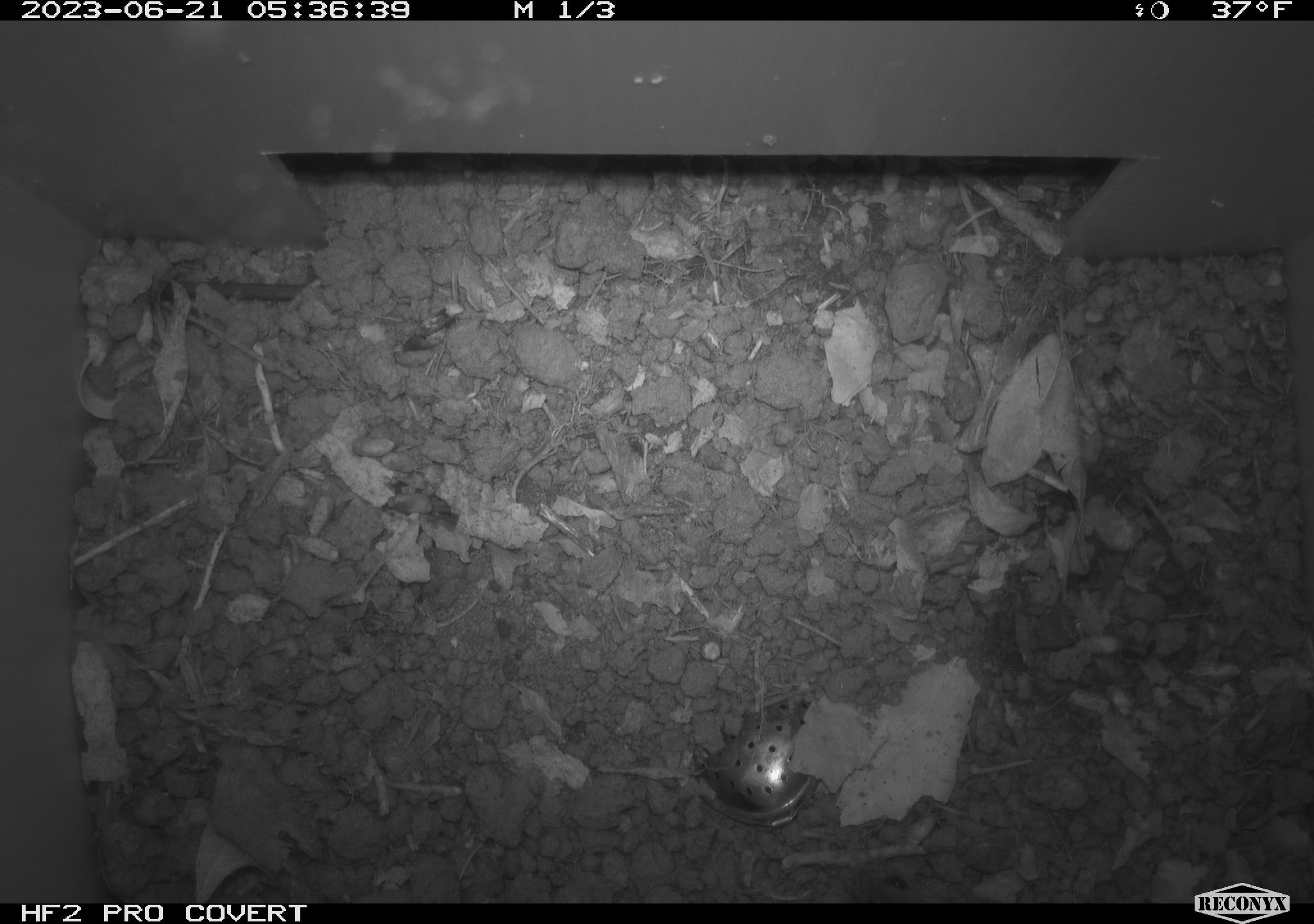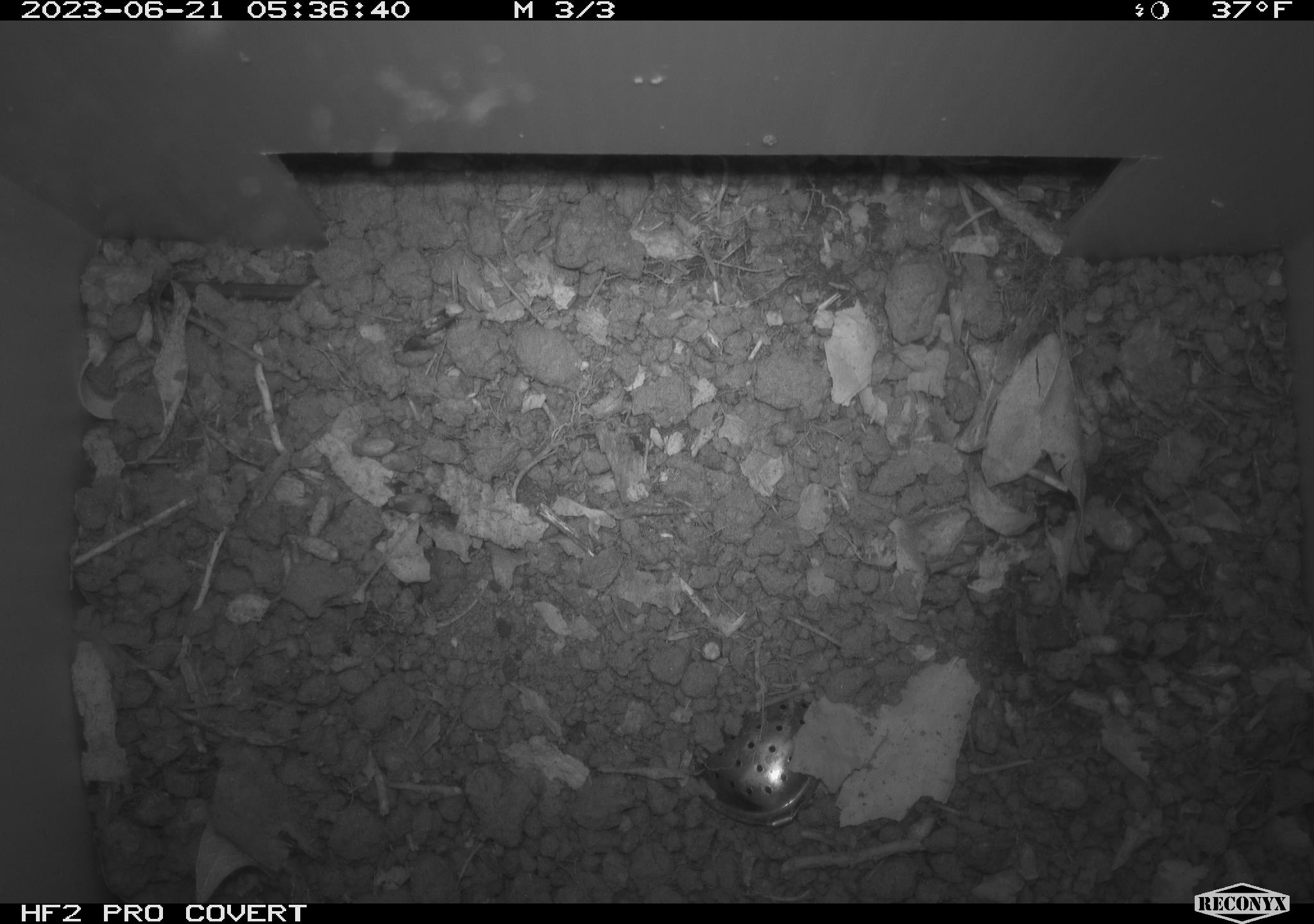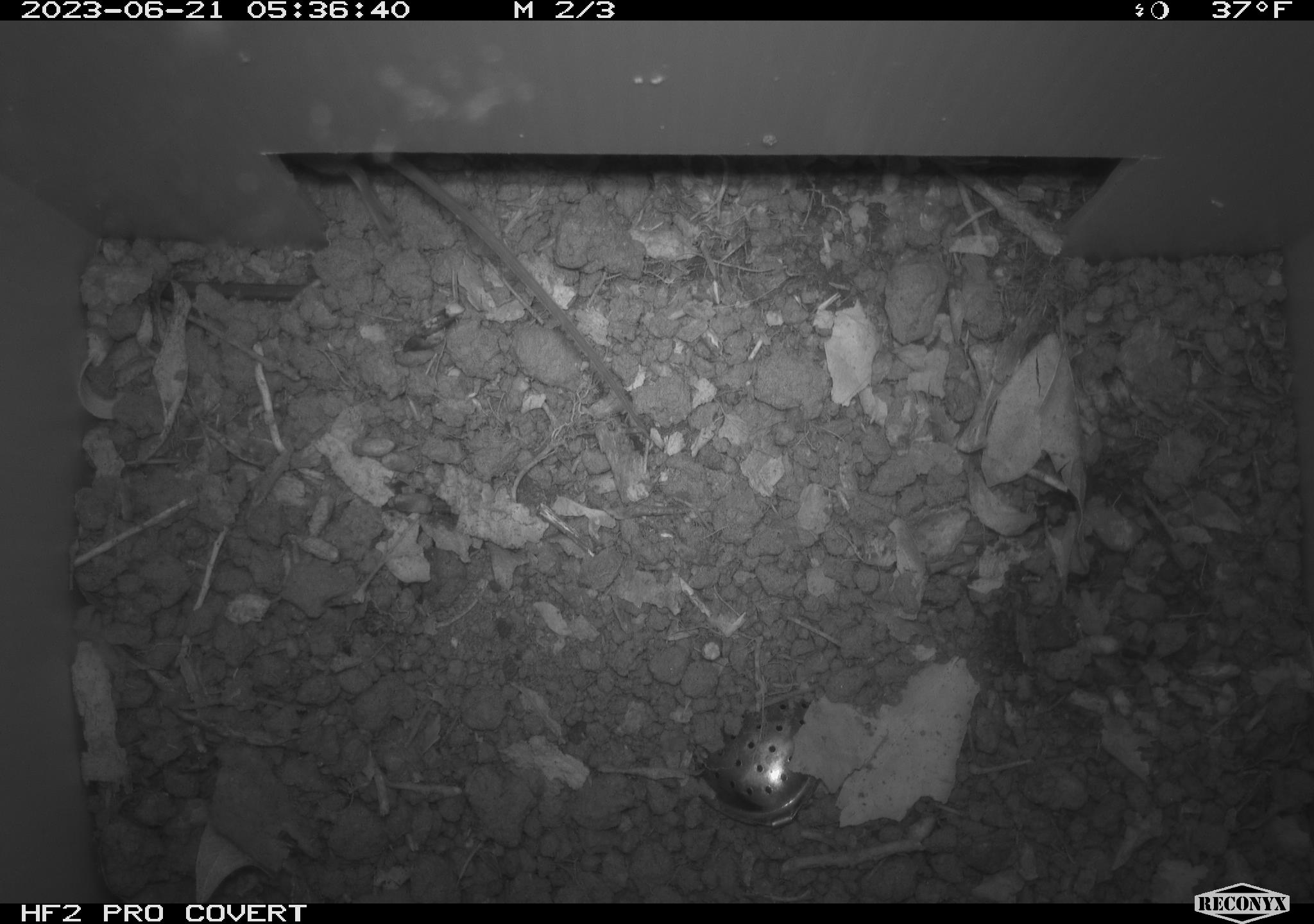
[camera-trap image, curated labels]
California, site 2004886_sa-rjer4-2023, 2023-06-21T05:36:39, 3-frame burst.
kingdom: Animalia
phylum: Chordata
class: Mammalia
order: Rodentia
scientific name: Rodentia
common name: mouse species